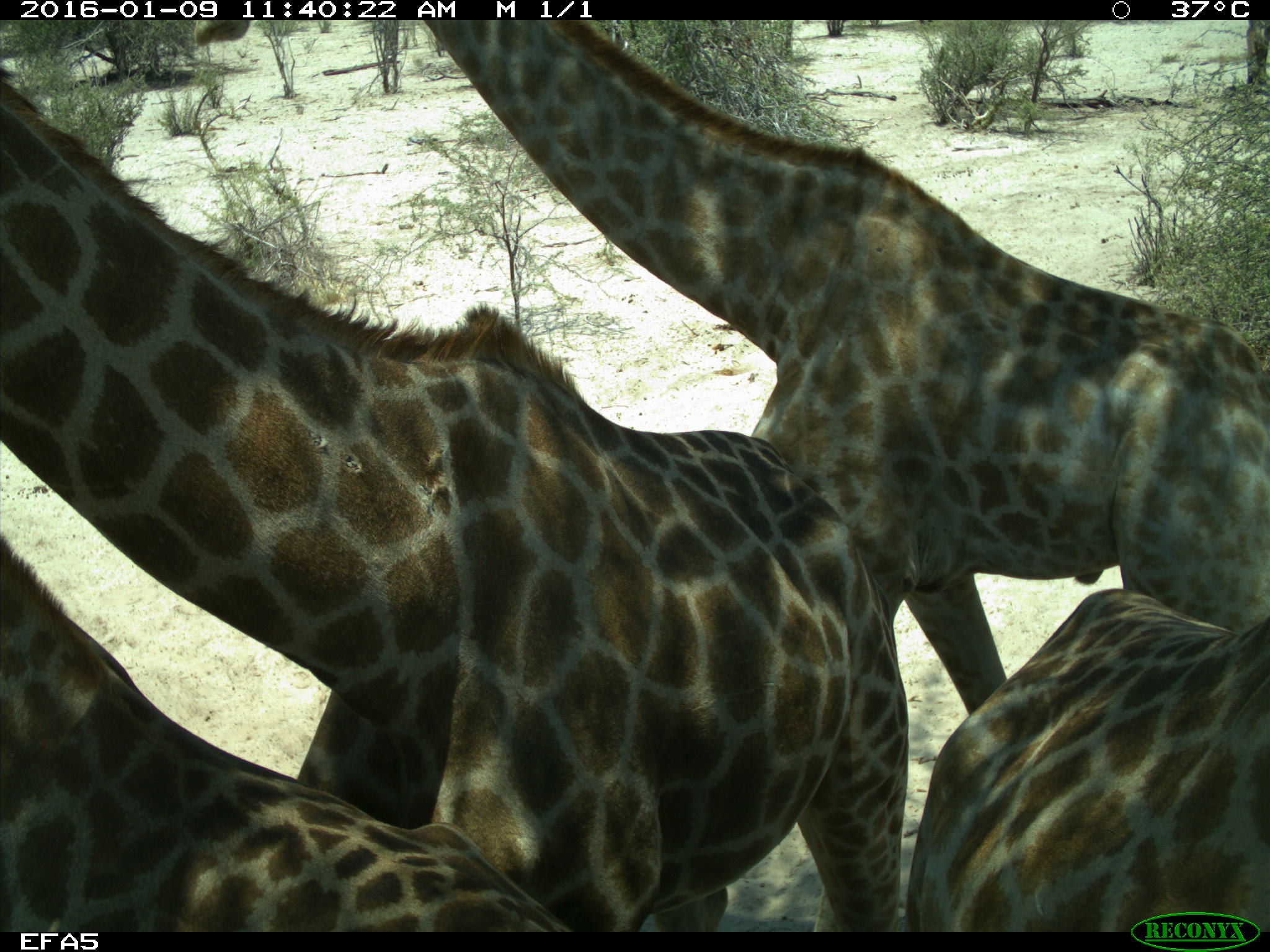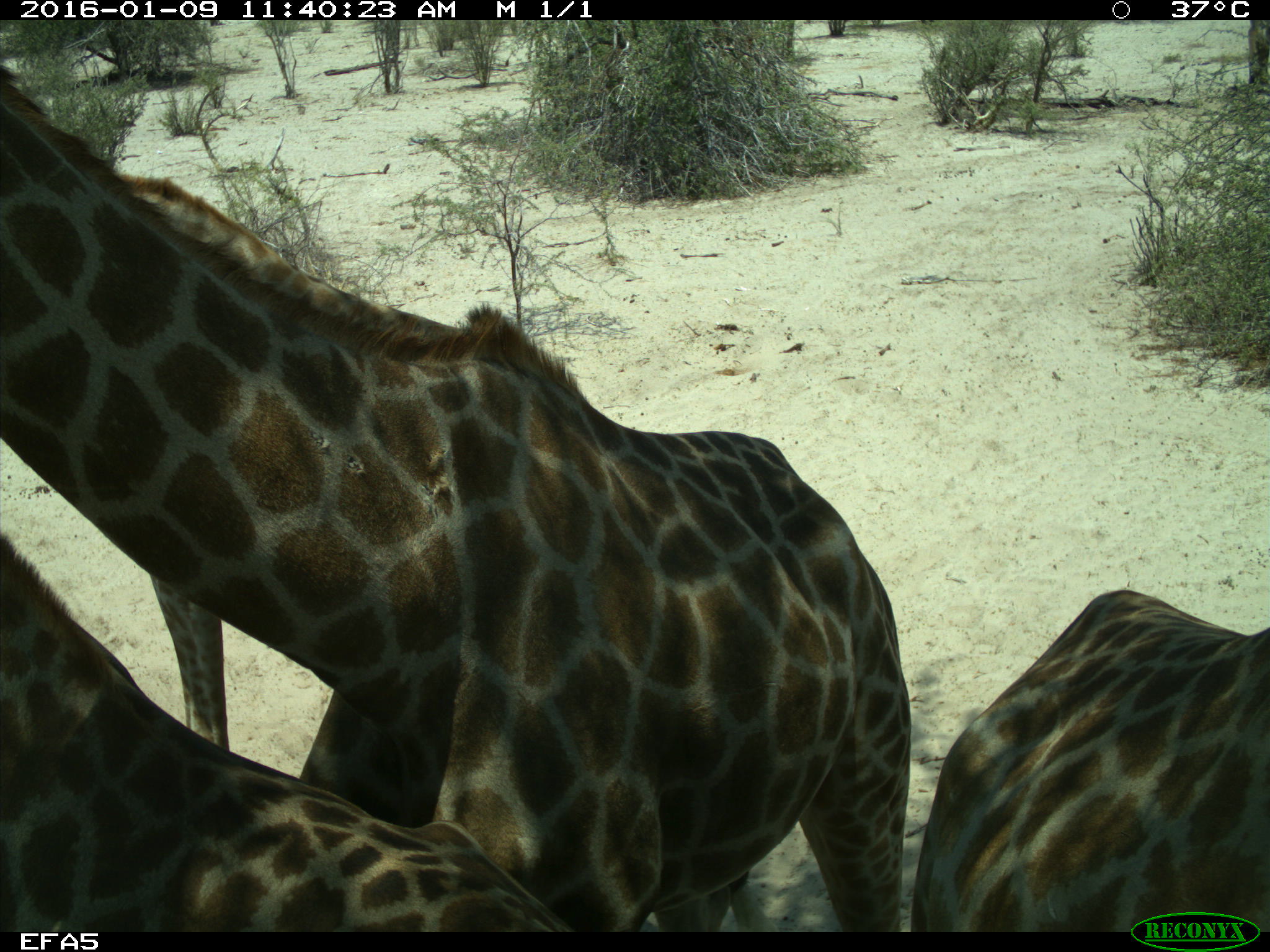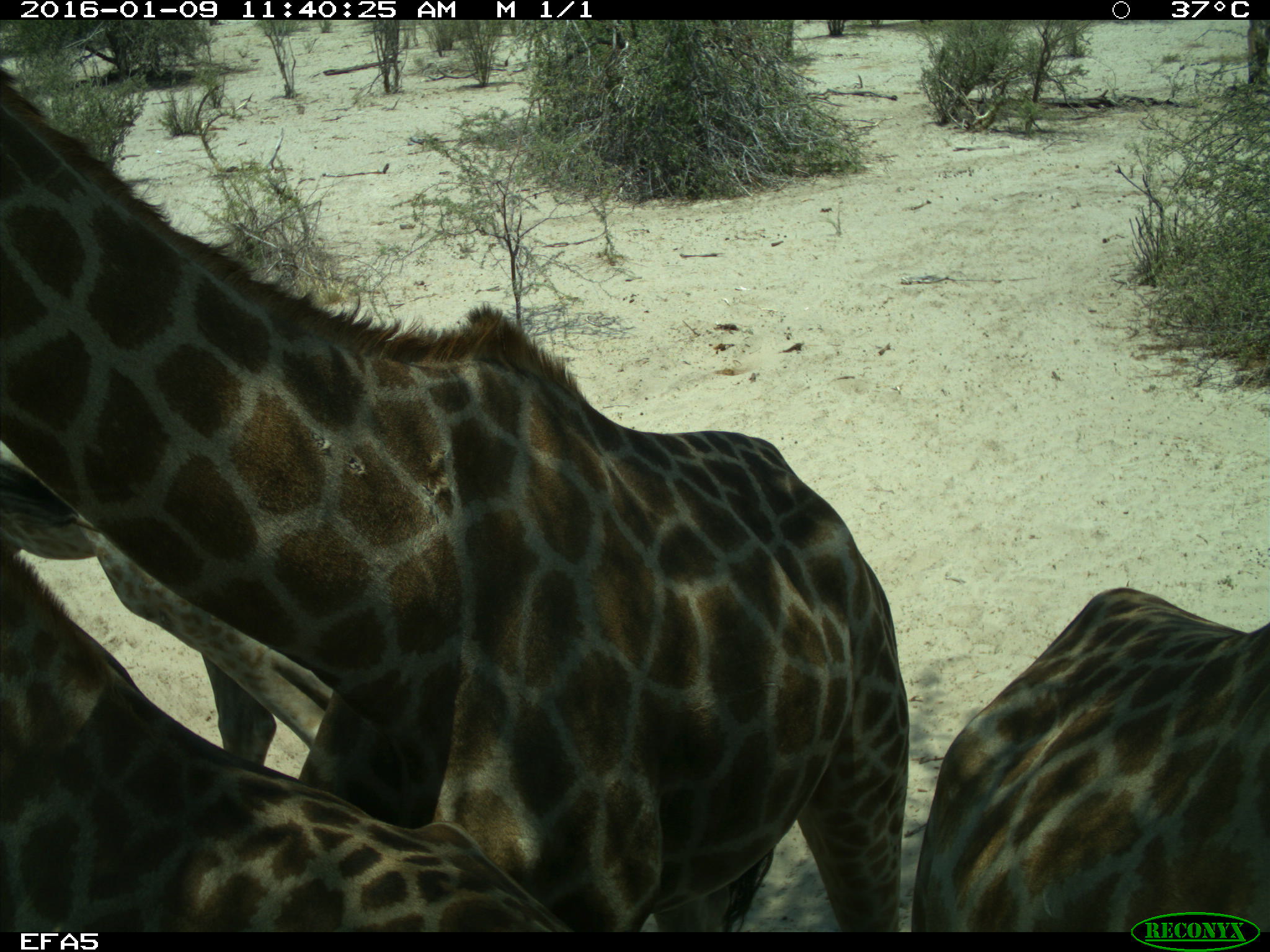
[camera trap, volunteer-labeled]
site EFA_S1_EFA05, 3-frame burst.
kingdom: Animalia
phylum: Chordata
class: Mammalia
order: Artiodactyla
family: Giraffidae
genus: Giraffa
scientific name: Giraffa camelopardalis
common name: giraffe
Giraffe (Giraffa camelopardalis), count 4. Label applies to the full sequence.